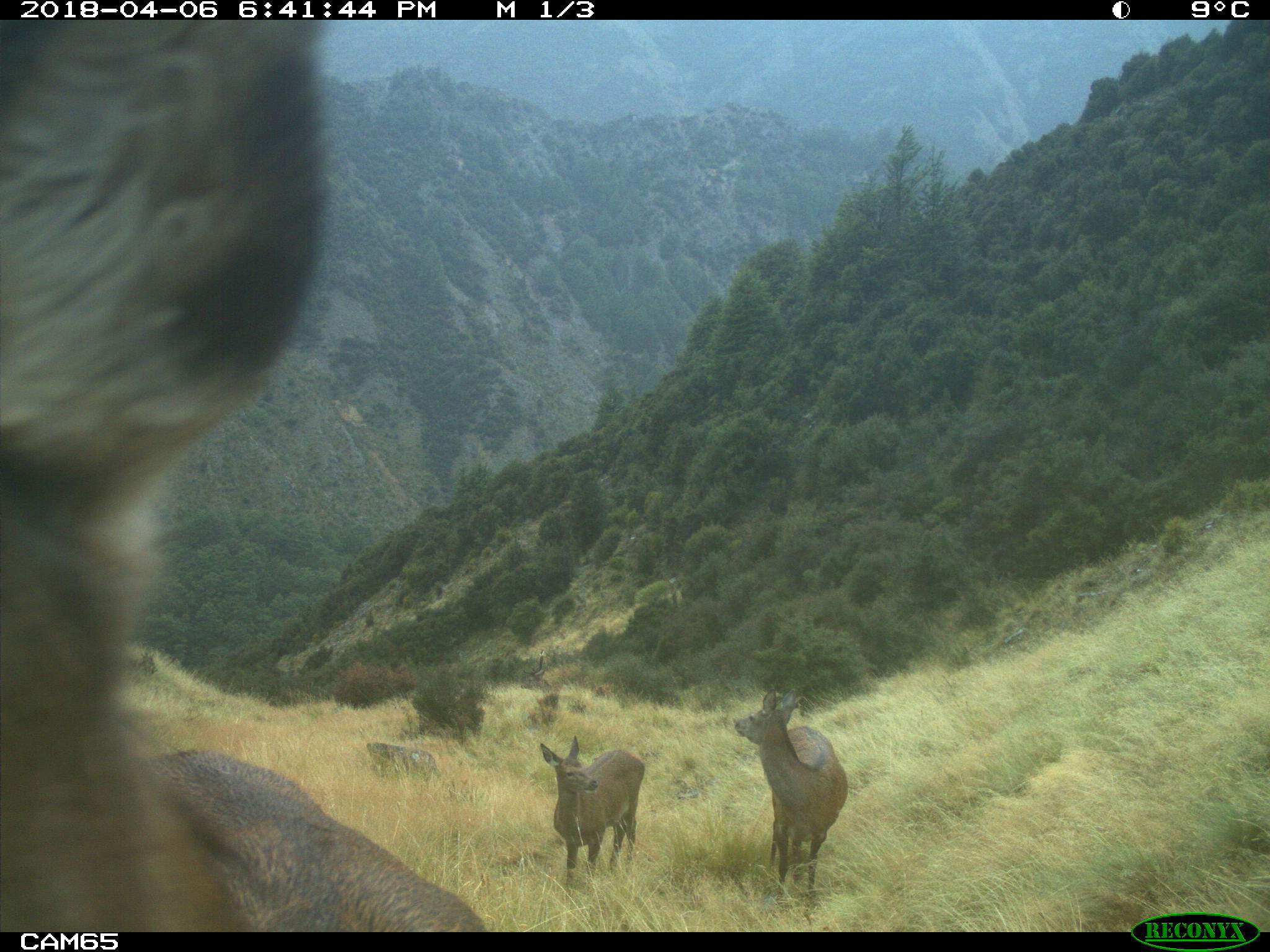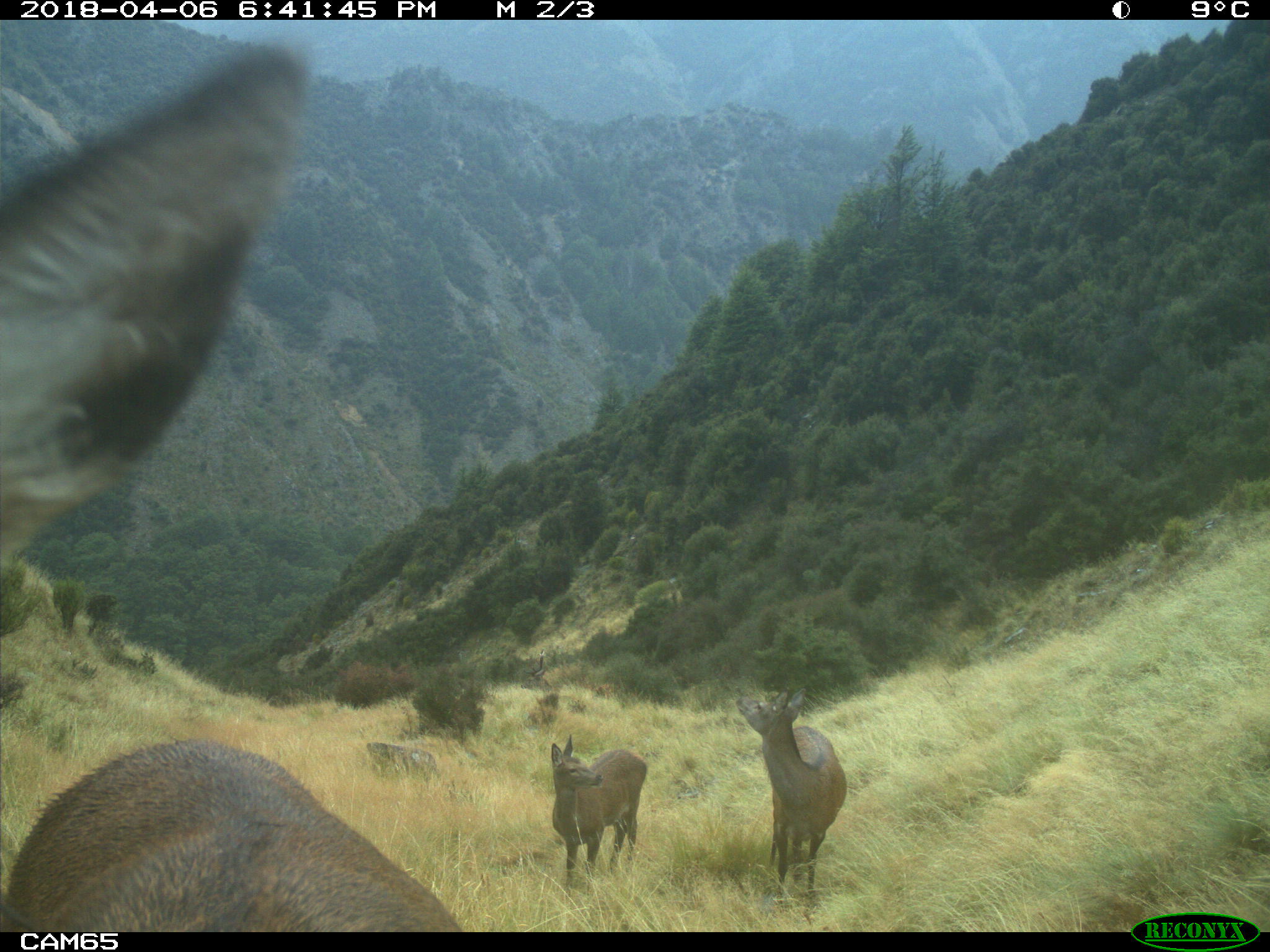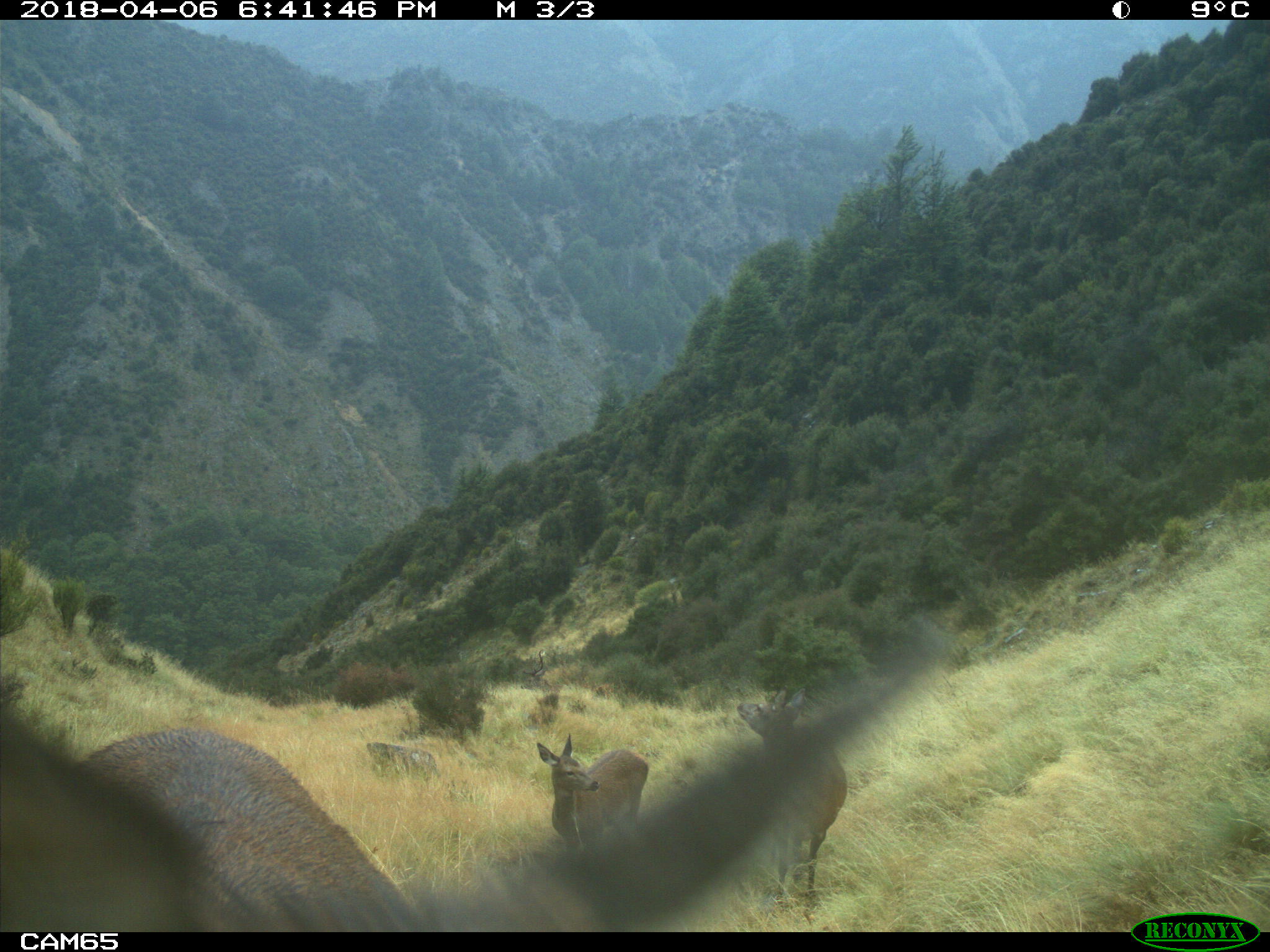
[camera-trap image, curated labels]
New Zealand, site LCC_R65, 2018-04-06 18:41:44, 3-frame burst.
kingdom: Animalia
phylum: Chordata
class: Mammalia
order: Artiodactyla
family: Cervidae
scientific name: Cervidae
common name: deer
Deer (Cervidae).